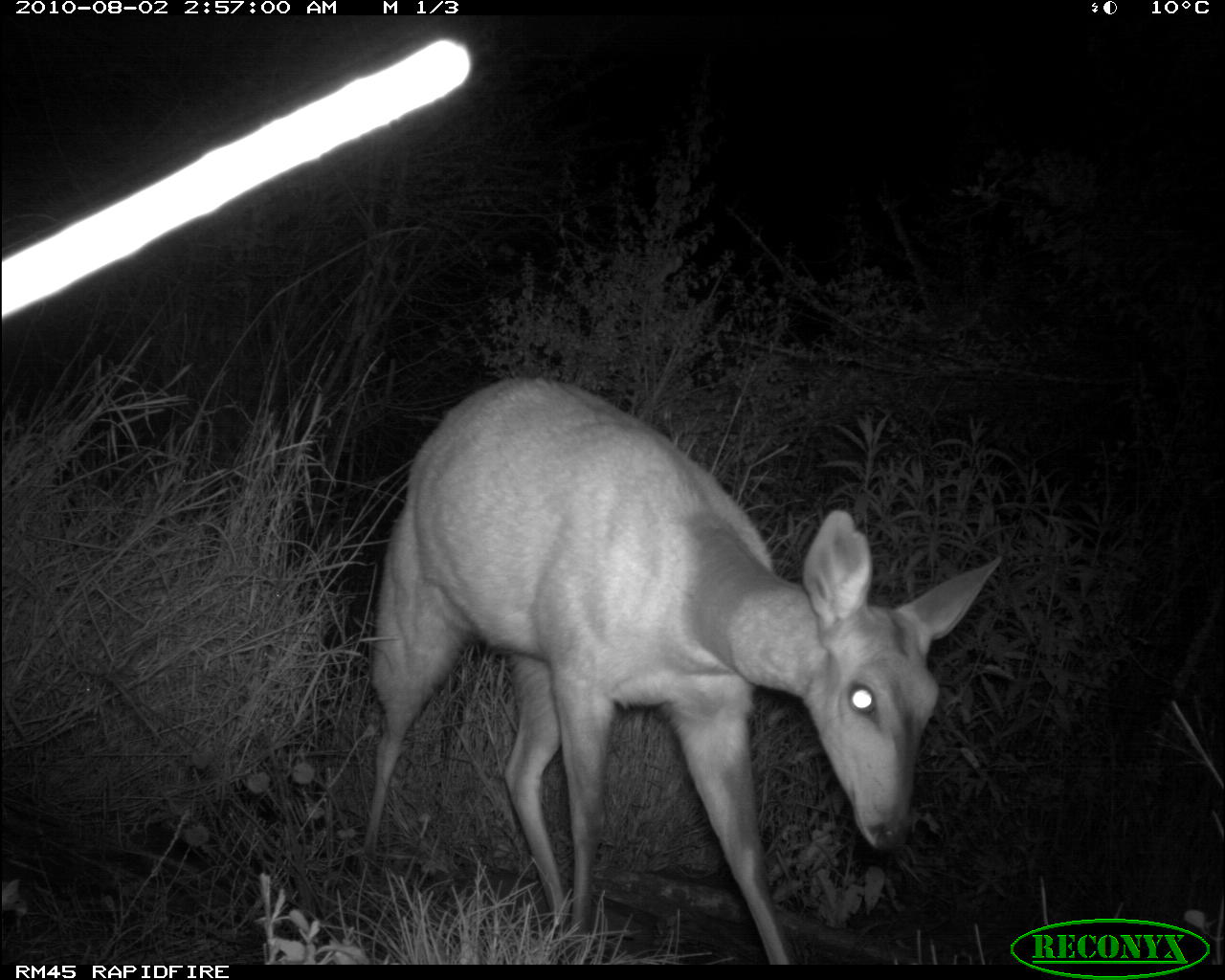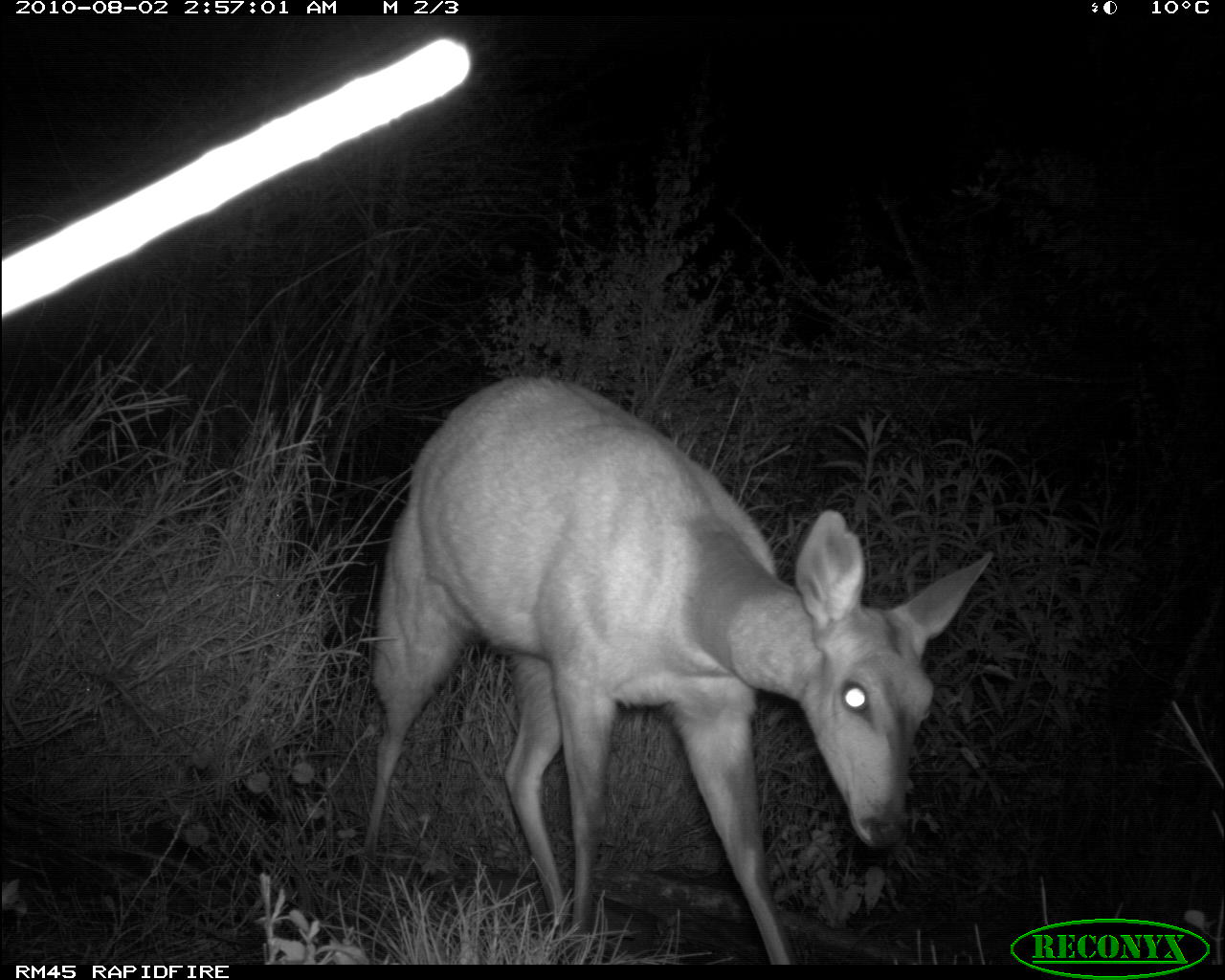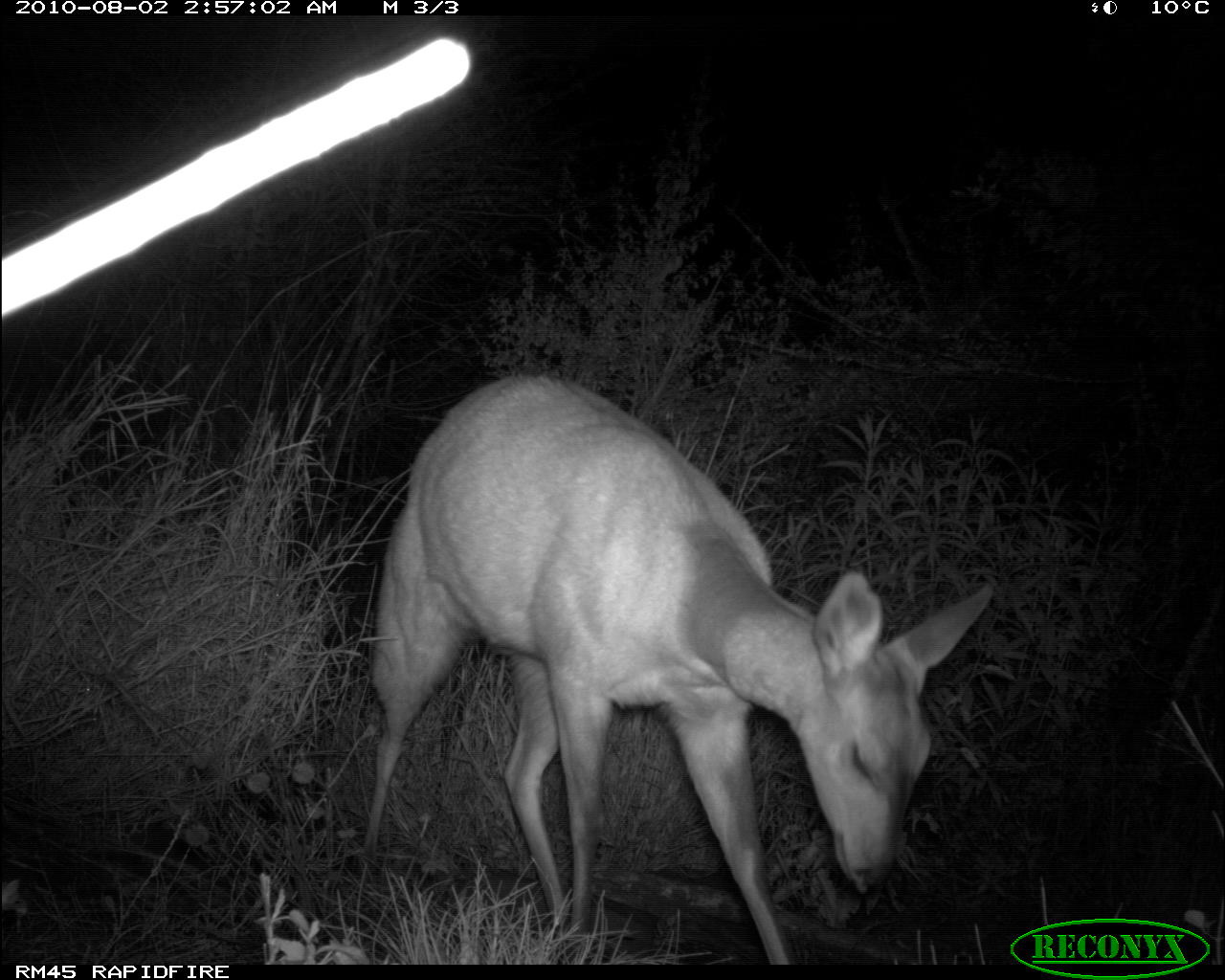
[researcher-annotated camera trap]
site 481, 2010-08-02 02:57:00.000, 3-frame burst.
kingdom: Animalia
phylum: Chordata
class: Mammalia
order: Artiodactyla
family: Bovidae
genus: Tragelaphus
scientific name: Tragelaphus scriptus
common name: bushbuck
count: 1